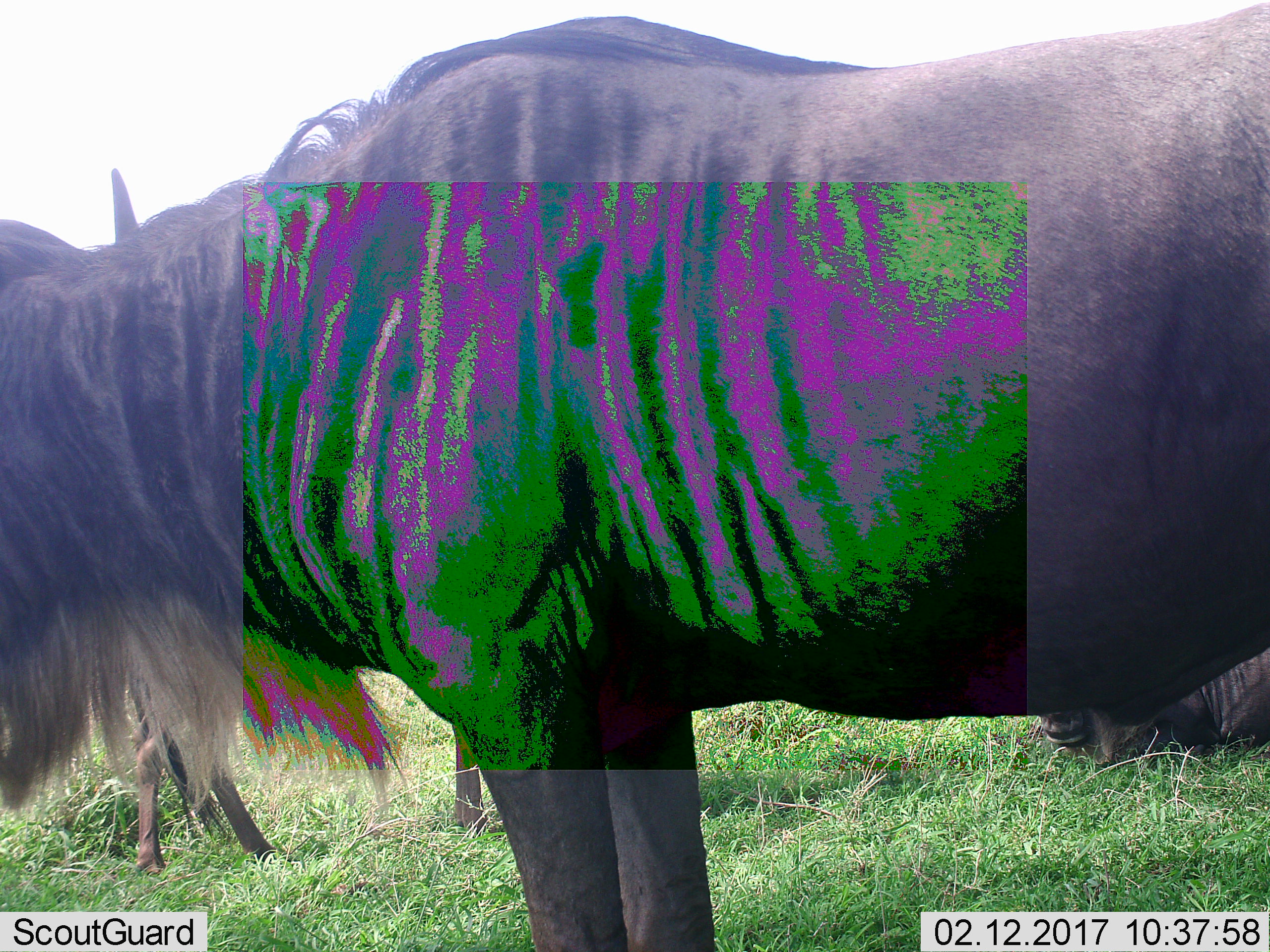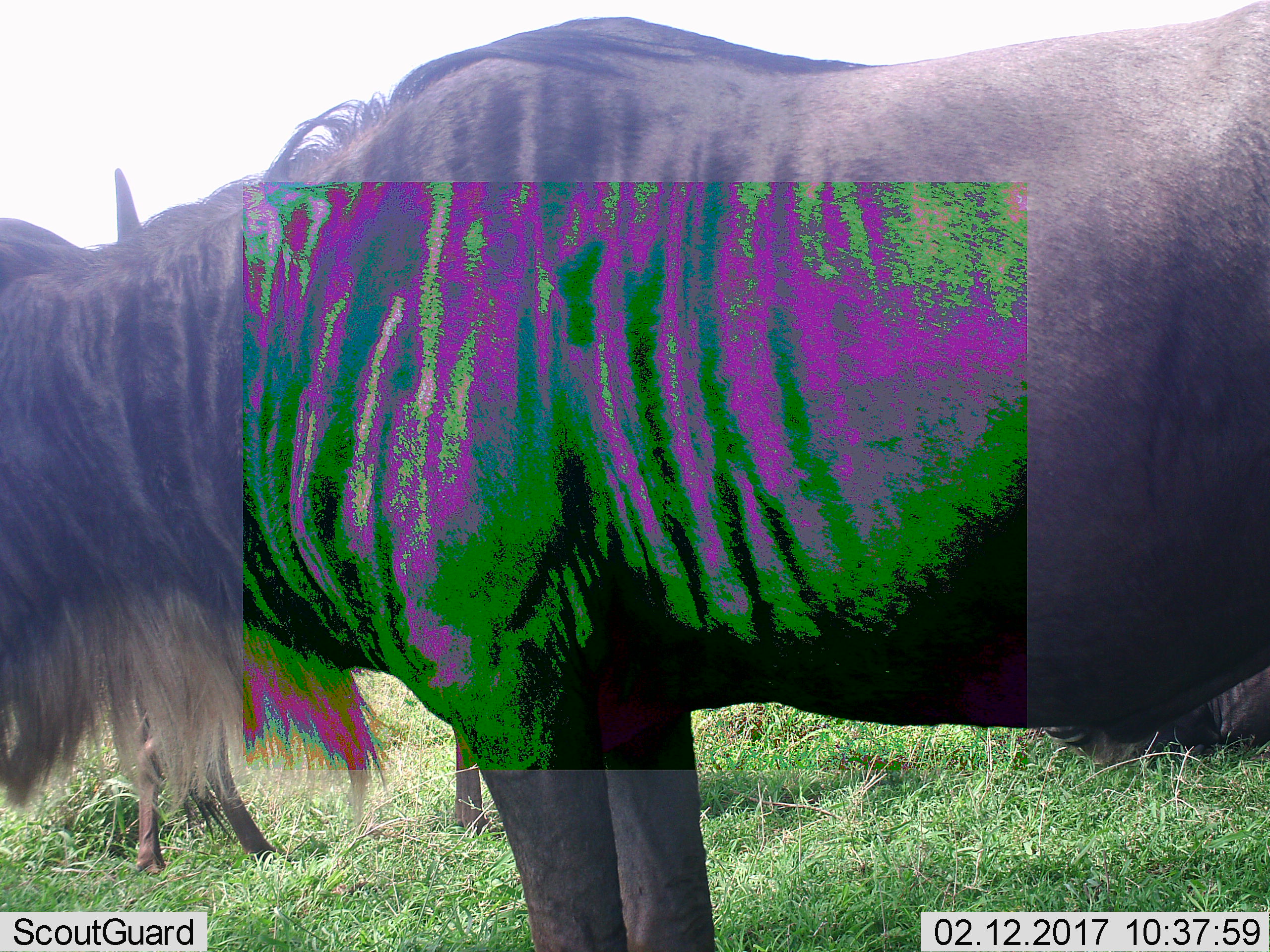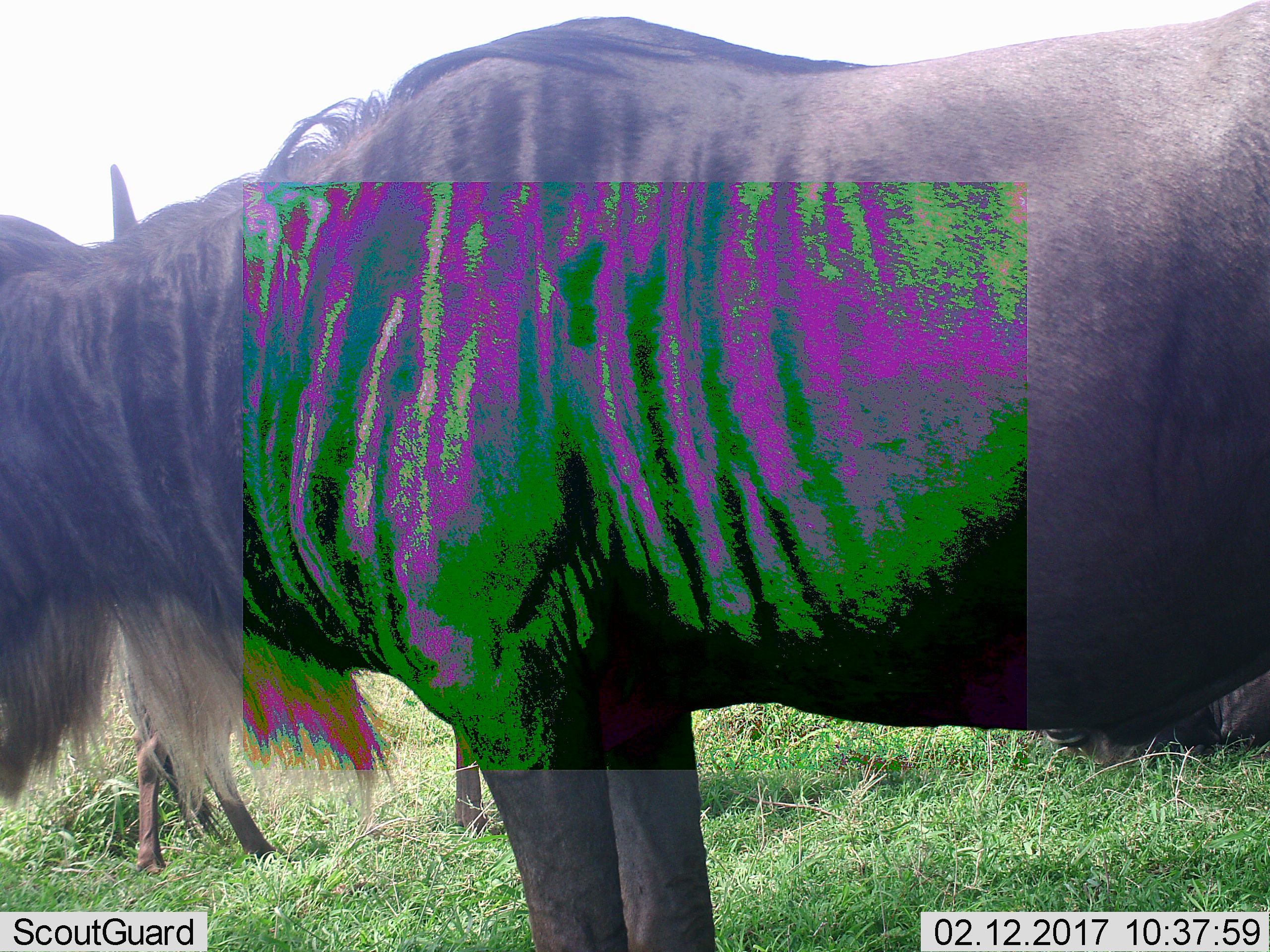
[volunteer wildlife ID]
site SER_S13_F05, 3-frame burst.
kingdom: Animalia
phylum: Chordata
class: Mammalia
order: Artiodactyla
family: Bovidae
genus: Connochaetes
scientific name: Connochaetes taurinus taurinus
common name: blue wildebeest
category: wildebeestblue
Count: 3.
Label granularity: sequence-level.